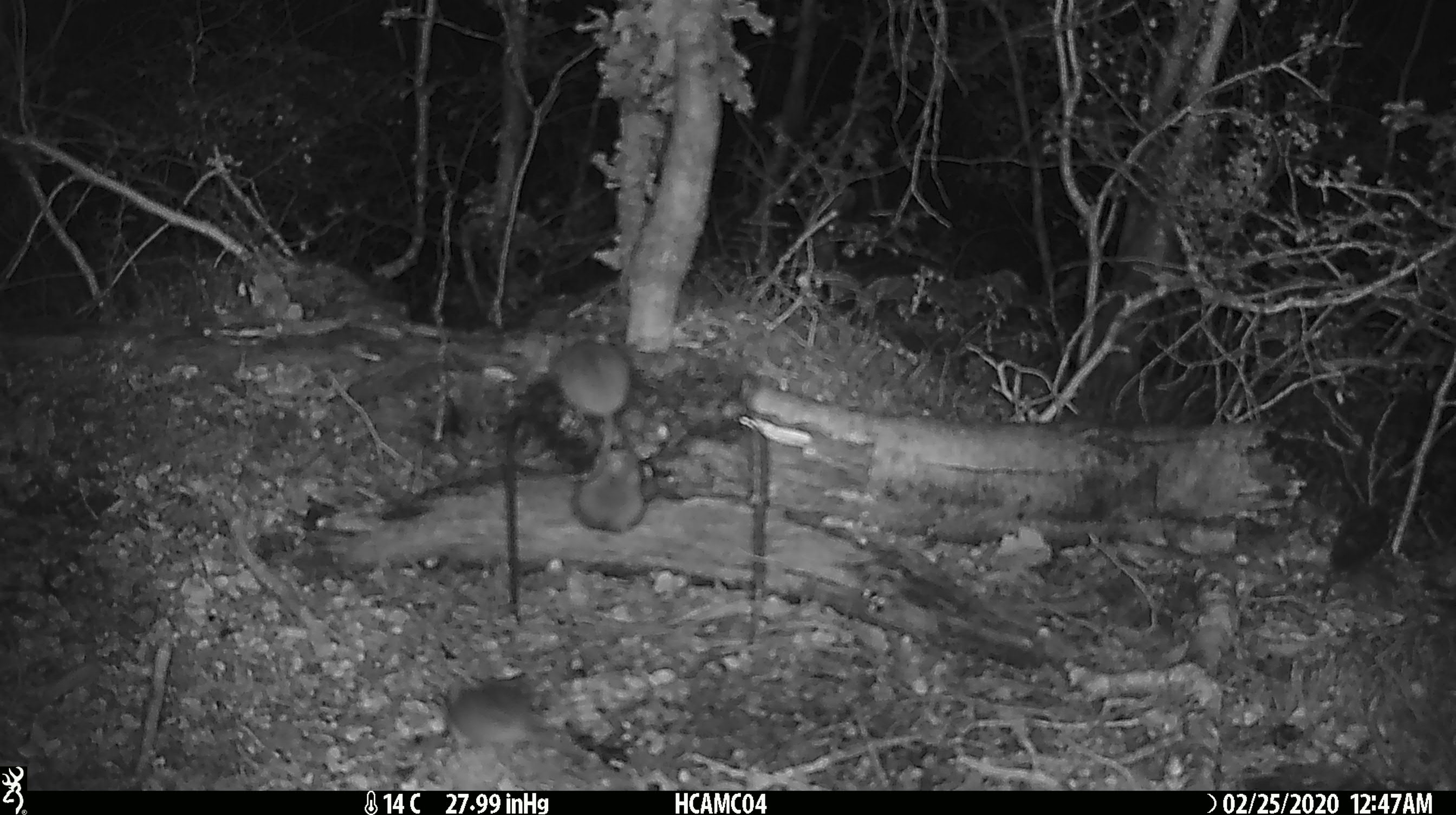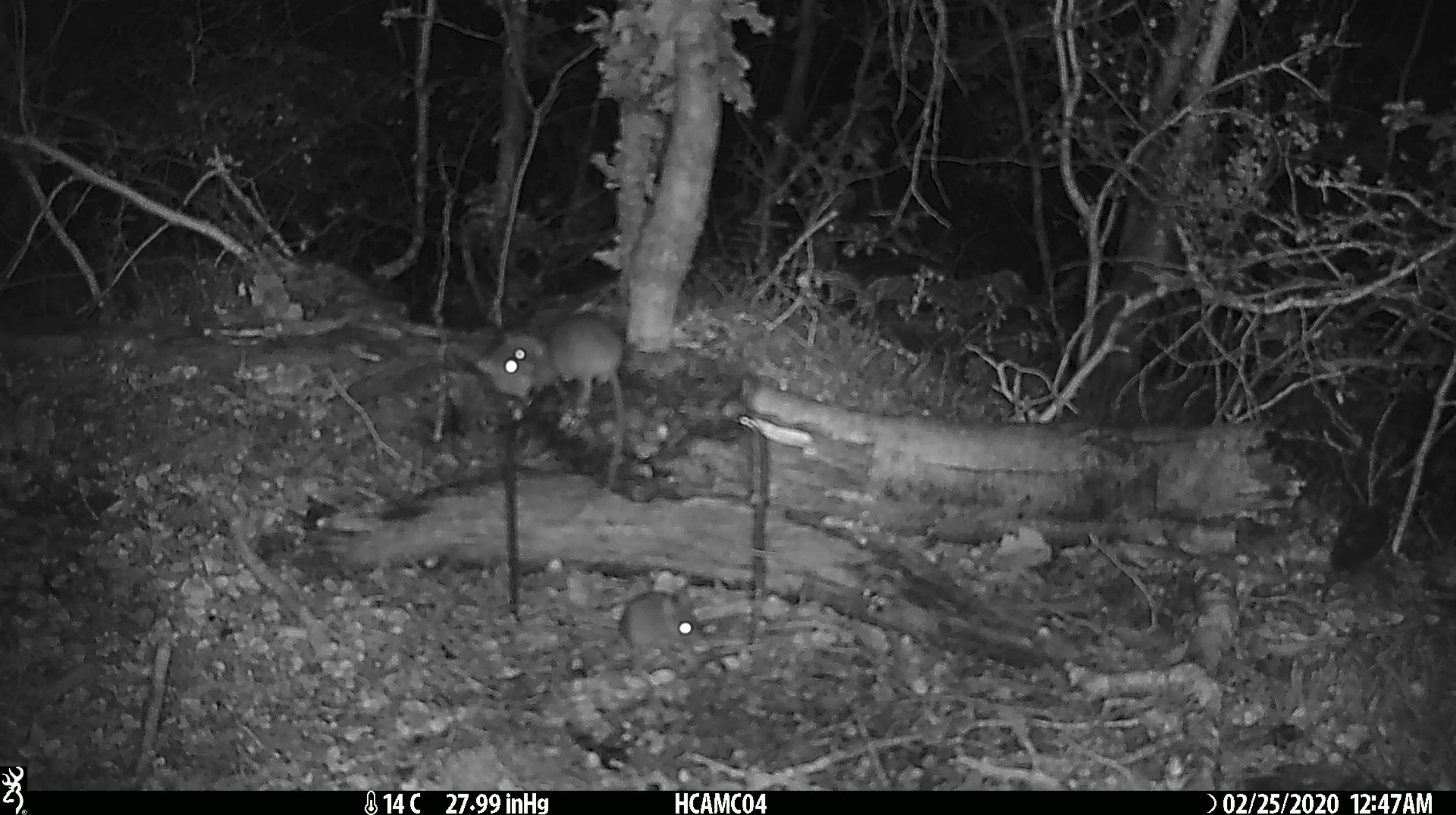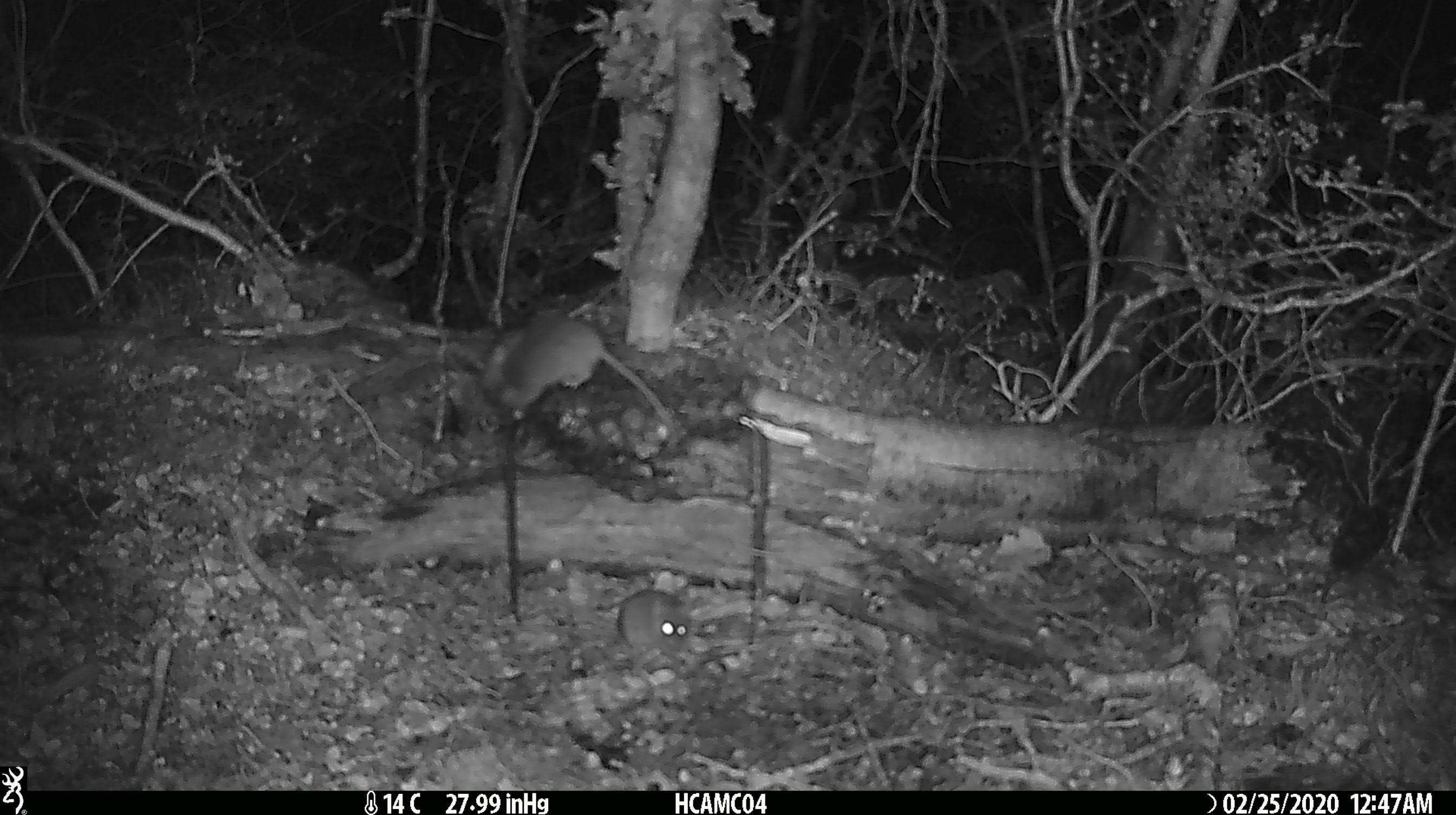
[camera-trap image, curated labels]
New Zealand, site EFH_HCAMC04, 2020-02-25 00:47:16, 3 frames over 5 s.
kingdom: Animalia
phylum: Chordata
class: Mammalia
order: Rodentia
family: Muridae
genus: Mus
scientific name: Mus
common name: mouse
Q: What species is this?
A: Mouse (Mus).